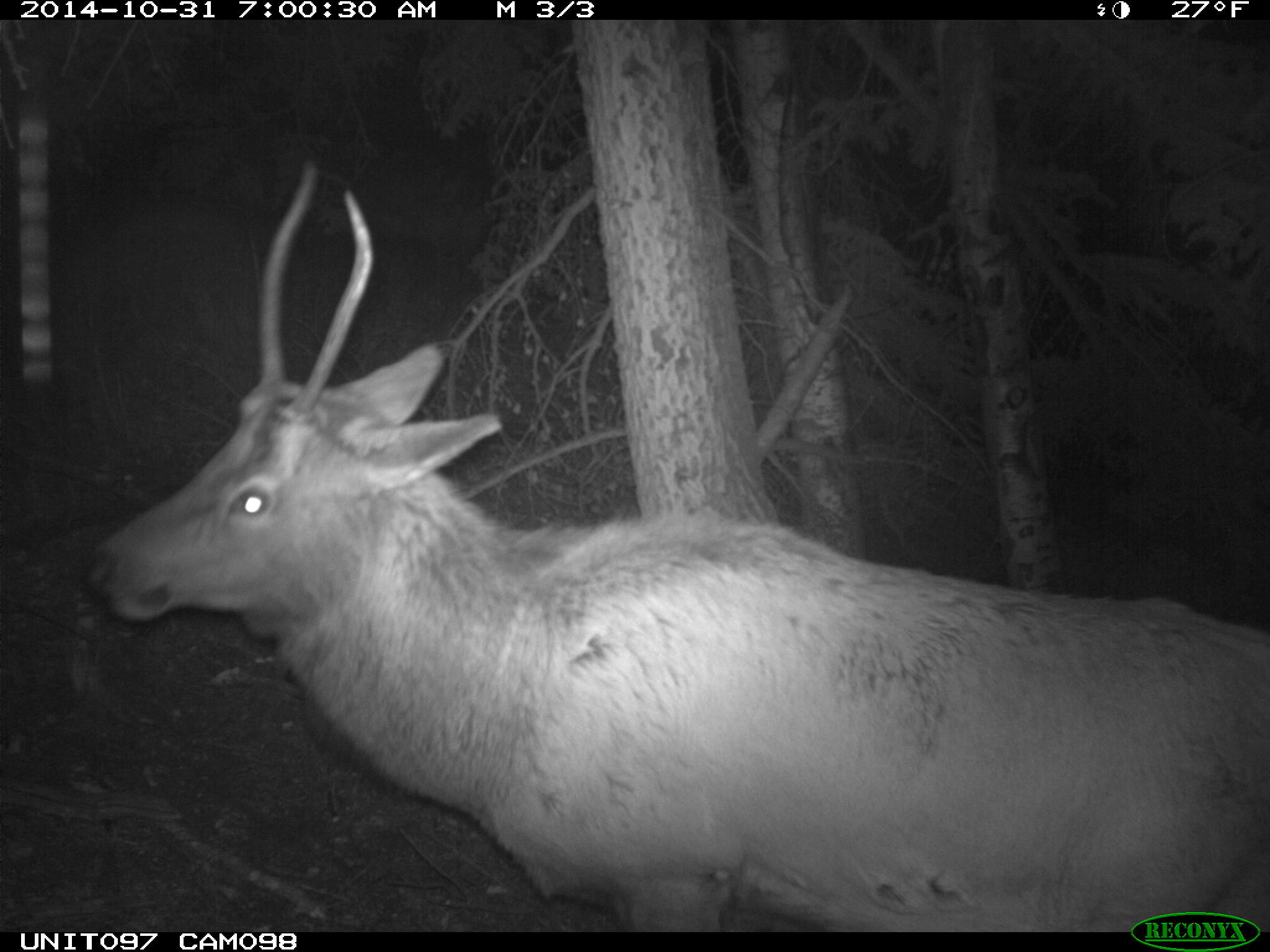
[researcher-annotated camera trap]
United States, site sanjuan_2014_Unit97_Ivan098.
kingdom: Animalia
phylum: Chordata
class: Mammalia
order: Artiodactyla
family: Cervidae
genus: Cervus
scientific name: Cervus elaphus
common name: red deer